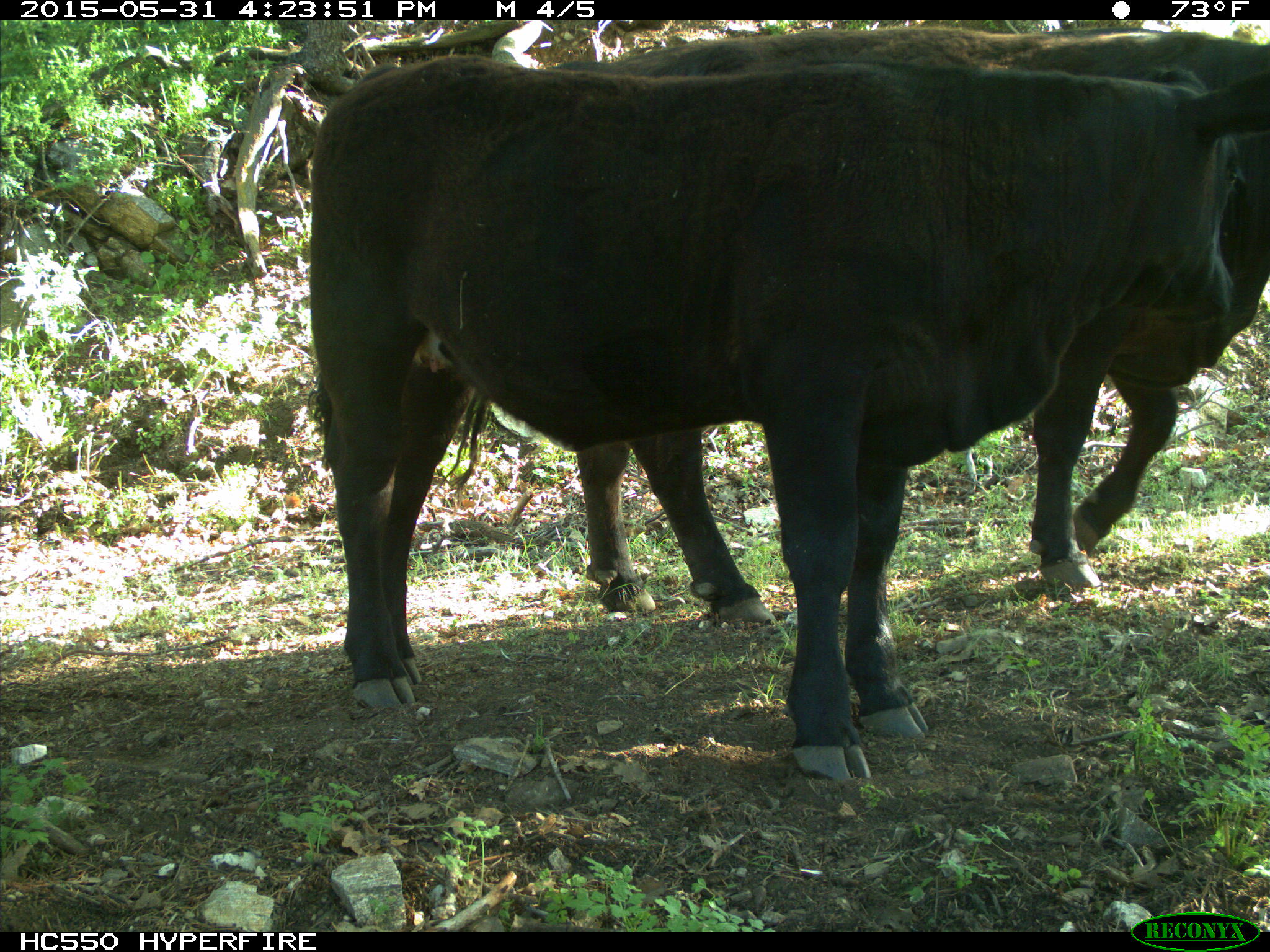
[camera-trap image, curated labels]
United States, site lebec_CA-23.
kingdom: Animalia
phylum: Chordata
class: Mammalia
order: Artiodactyla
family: Bovidae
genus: Bos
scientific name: Bos taurus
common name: domestic cow